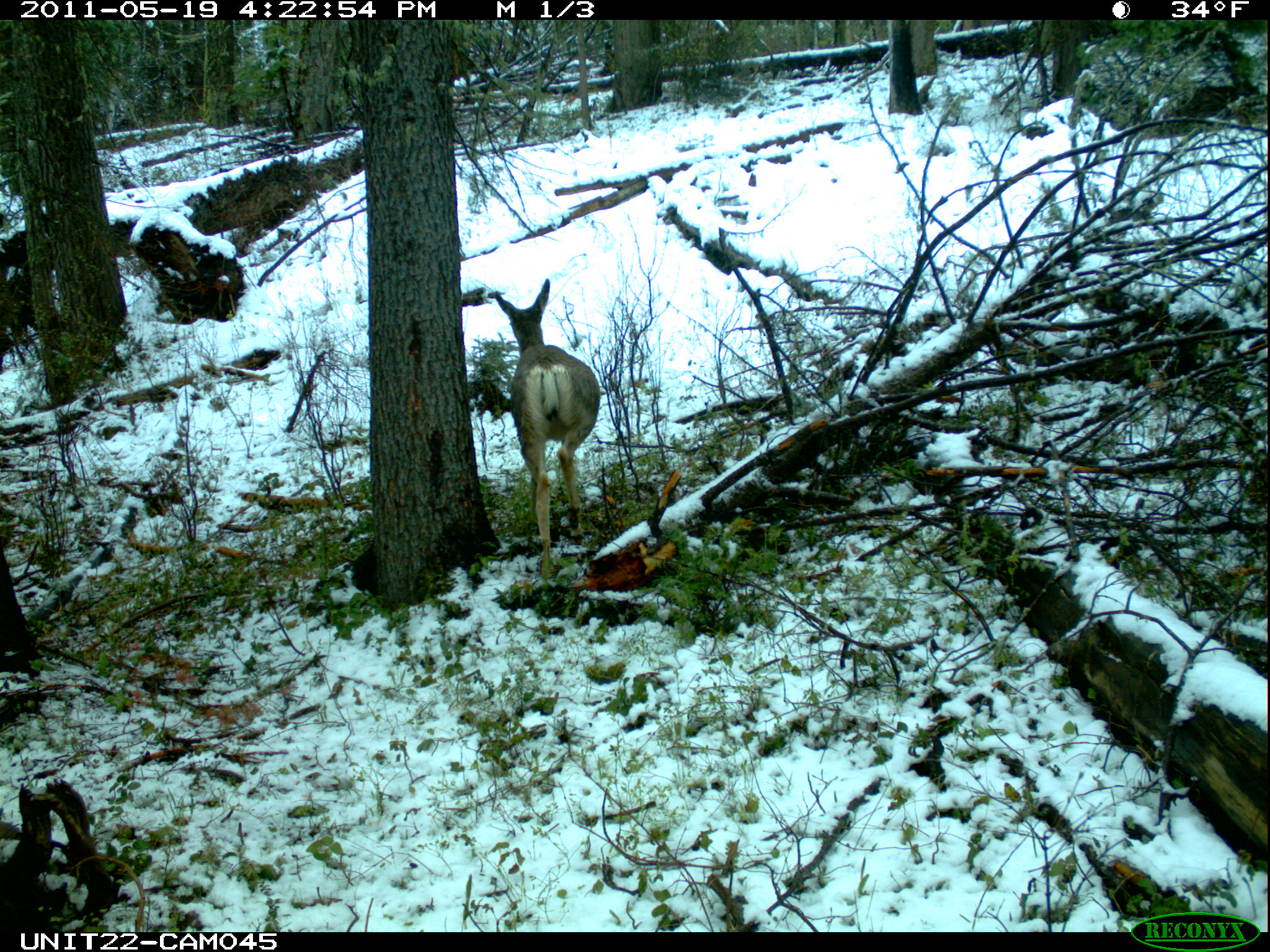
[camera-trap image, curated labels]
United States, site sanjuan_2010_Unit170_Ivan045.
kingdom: Animalia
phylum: Chordata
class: Mammalia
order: Artiodactyla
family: Cervidae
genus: Odocoileus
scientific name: Odocoileus hemionus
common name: mule deer